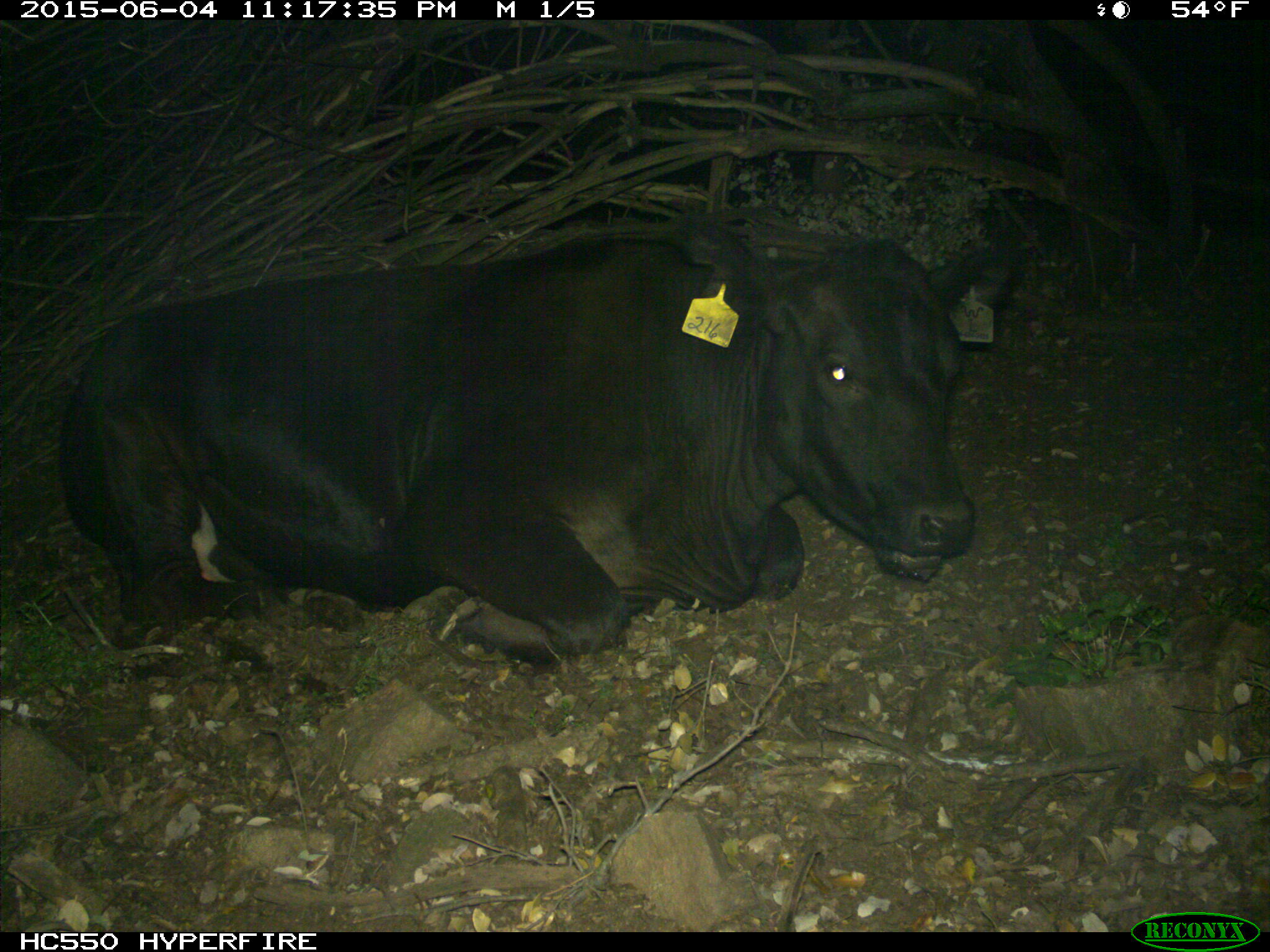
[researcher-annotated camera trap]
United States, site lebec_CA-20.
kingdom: Animalia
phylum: Chordata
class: Mammalia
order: Artiodactyla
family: Bovidae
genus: Bos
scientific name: Bos taurus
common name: domestic cow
Bos taurus (domestic cow).